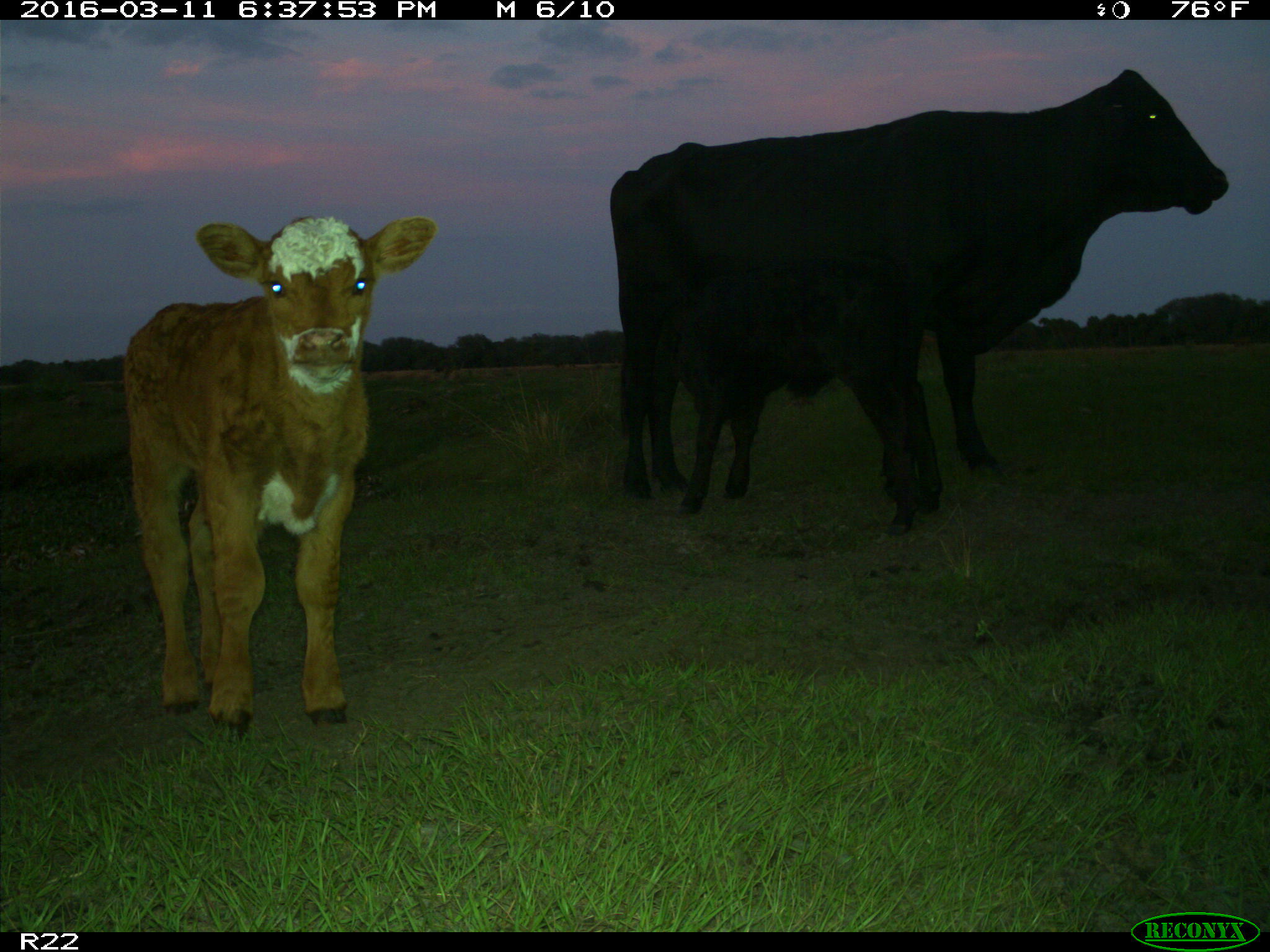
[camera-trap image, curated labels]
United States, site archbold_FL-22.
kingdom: Animalia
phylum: Chordata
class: Mammalia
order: Artiodactyla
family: Bovidae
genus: Bos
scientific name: Bos taurus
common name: domestic cow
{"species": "Bos taurus (domestic cow)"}